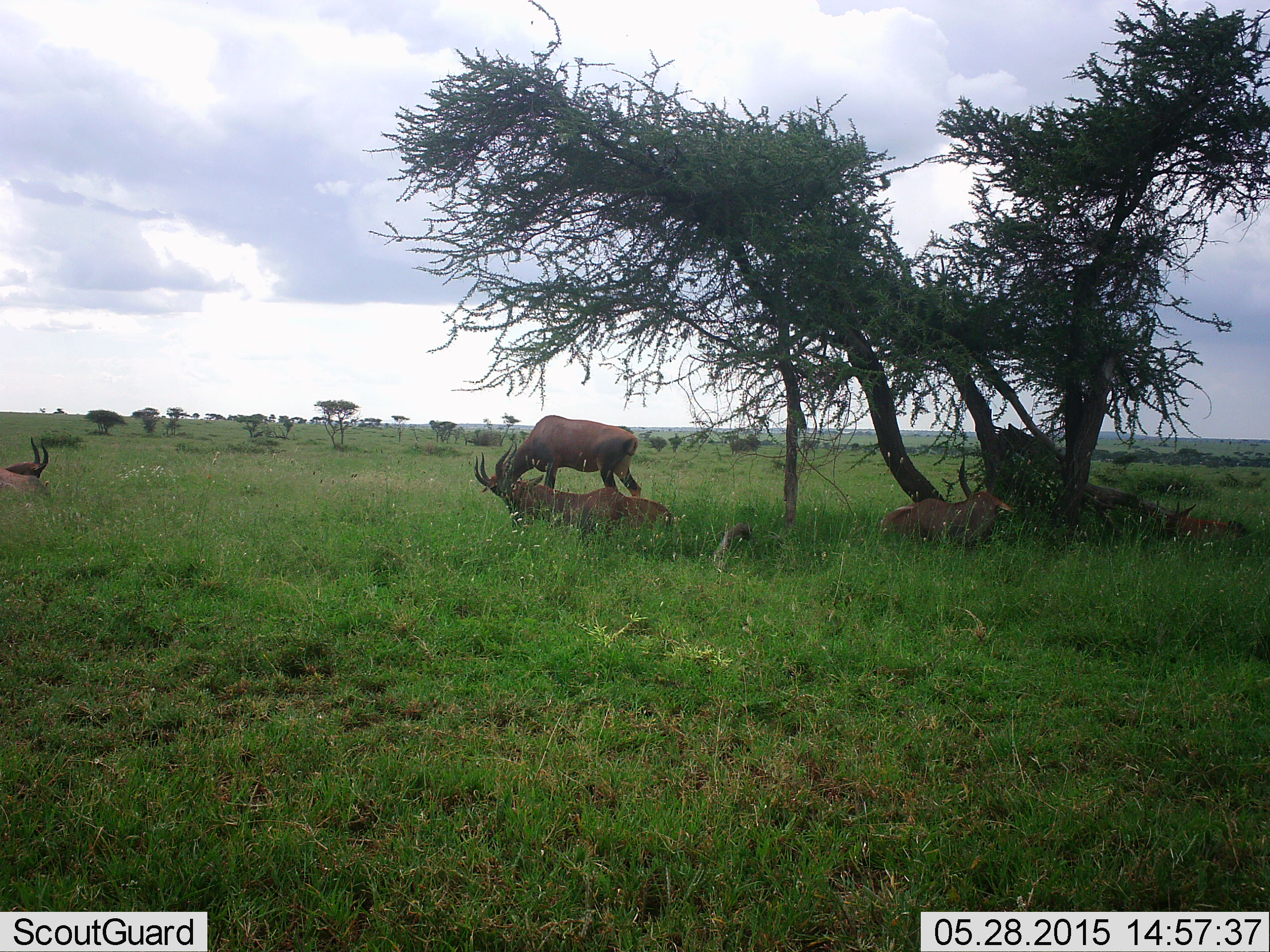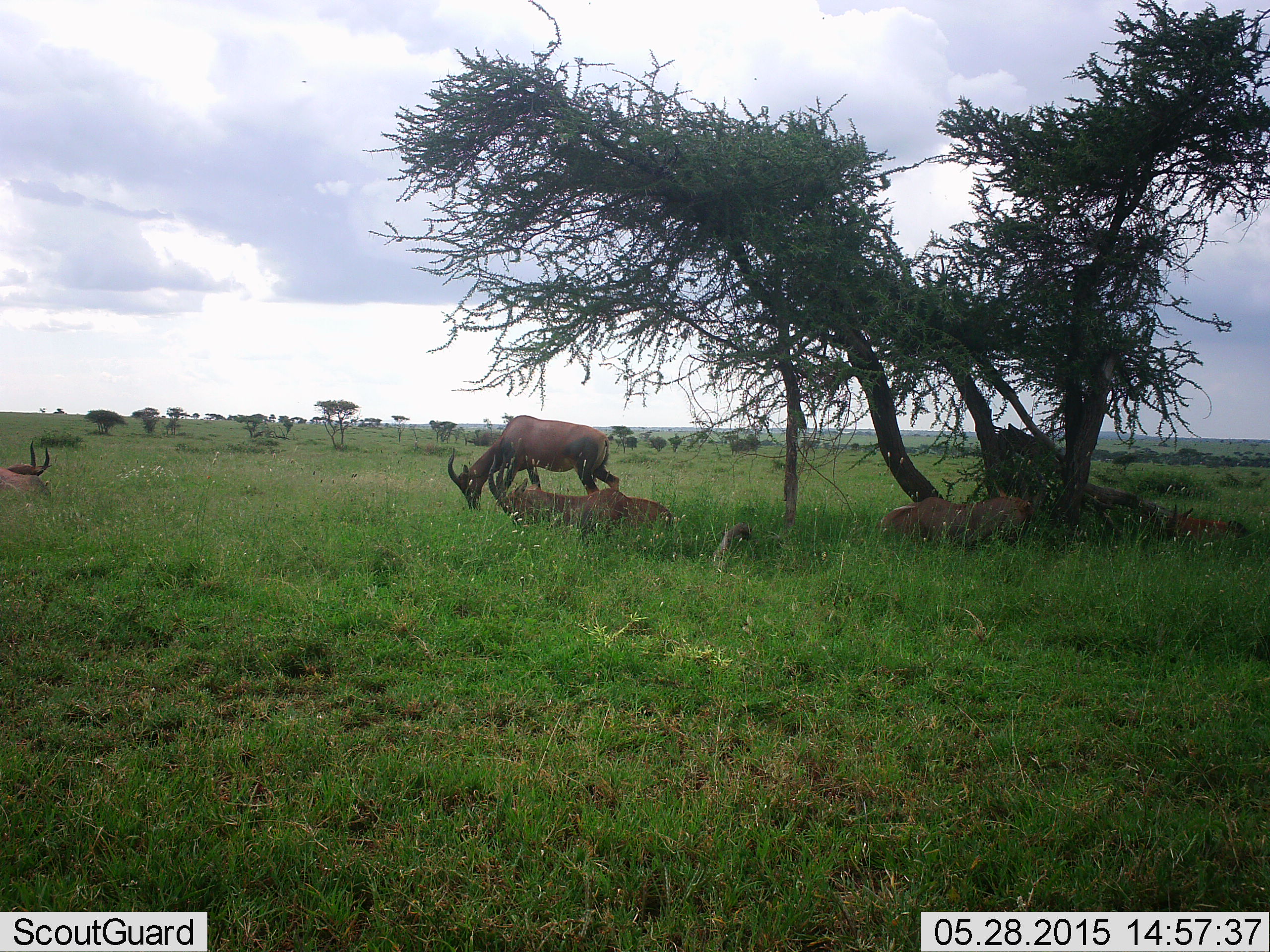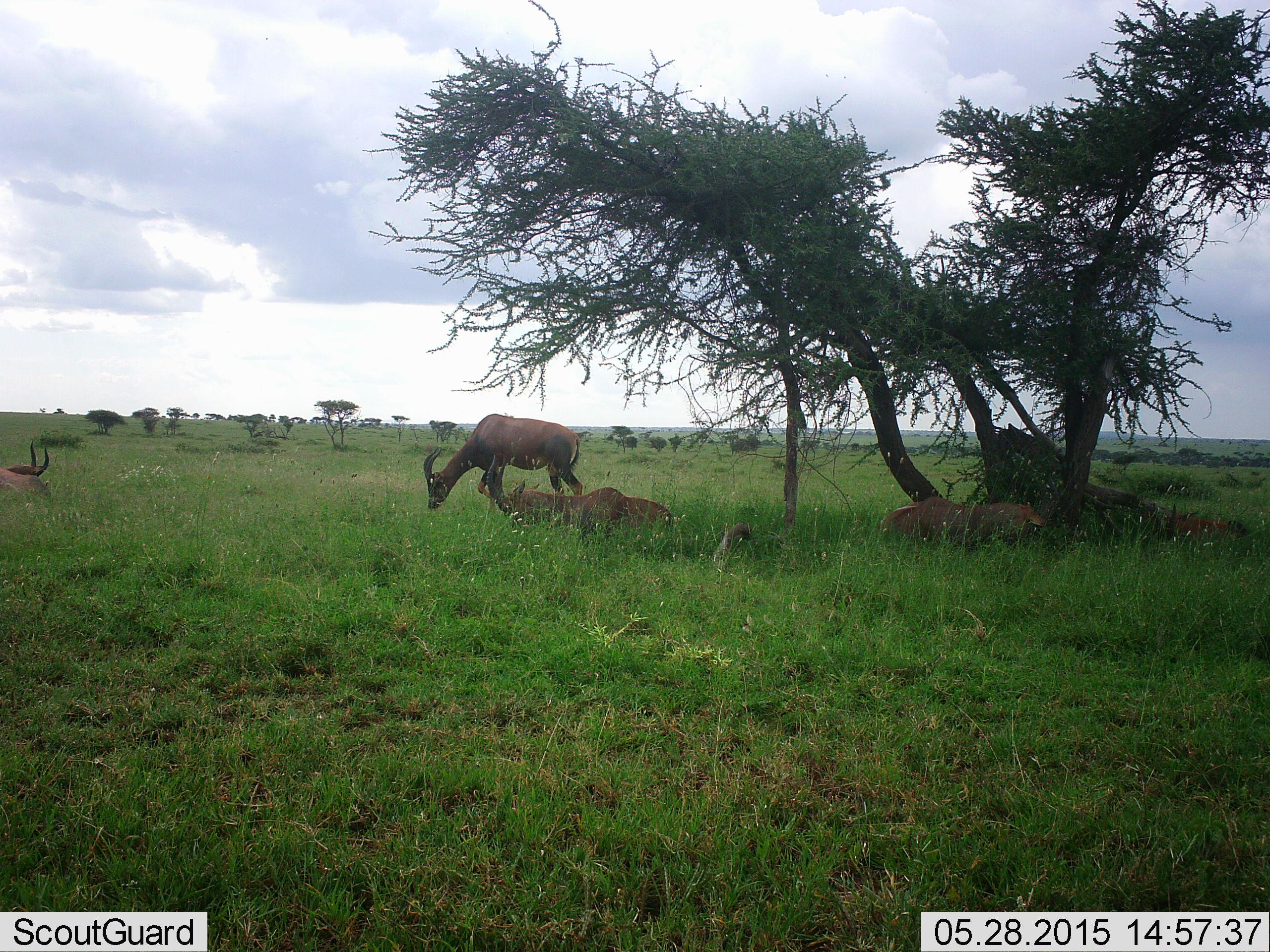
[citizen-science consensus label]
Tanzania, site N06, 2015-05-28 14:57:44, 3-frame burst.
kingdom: Animalia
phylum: Chordata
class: Mammalia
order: Artiodactyla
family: Bovidae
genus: Damaliscus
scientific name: Damaliscus lunatus jimela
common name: topi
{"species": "topi (Damaliscus lunatus jimela)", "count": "4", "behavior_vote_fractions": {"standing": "50%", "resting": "100%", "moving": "0%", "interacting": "0%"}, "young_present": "10%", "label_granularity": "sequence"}